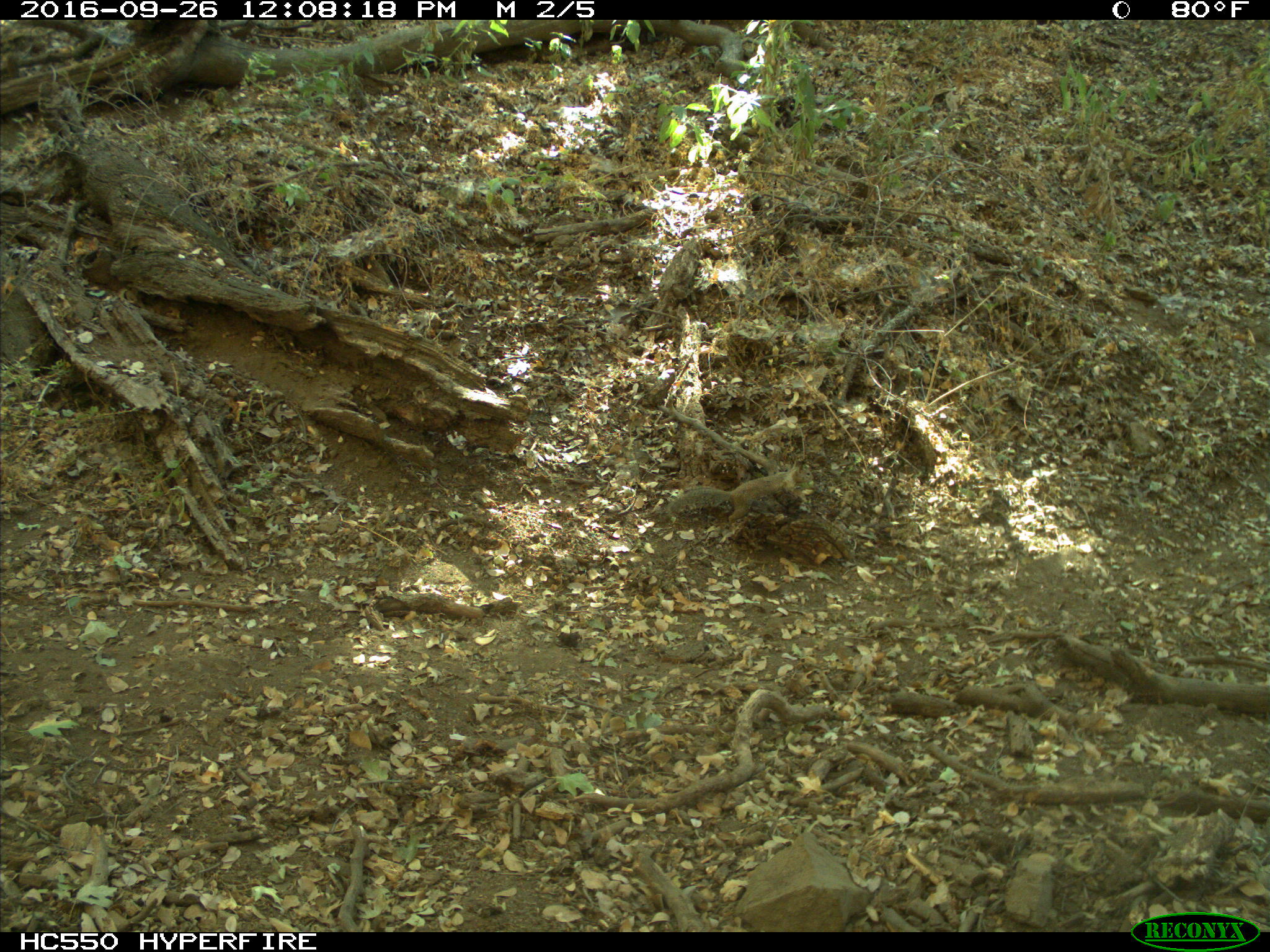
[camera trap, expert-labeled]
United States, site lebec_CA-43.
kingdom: Animalia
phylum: Chordata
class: Mammalia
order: Rodentia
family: Sciuridae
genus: Otospermophilus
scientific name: Otospermophilus beecheyi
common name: california ground squirrel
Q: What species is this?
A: Otospermophilus beecheyi (california ground squirrel).